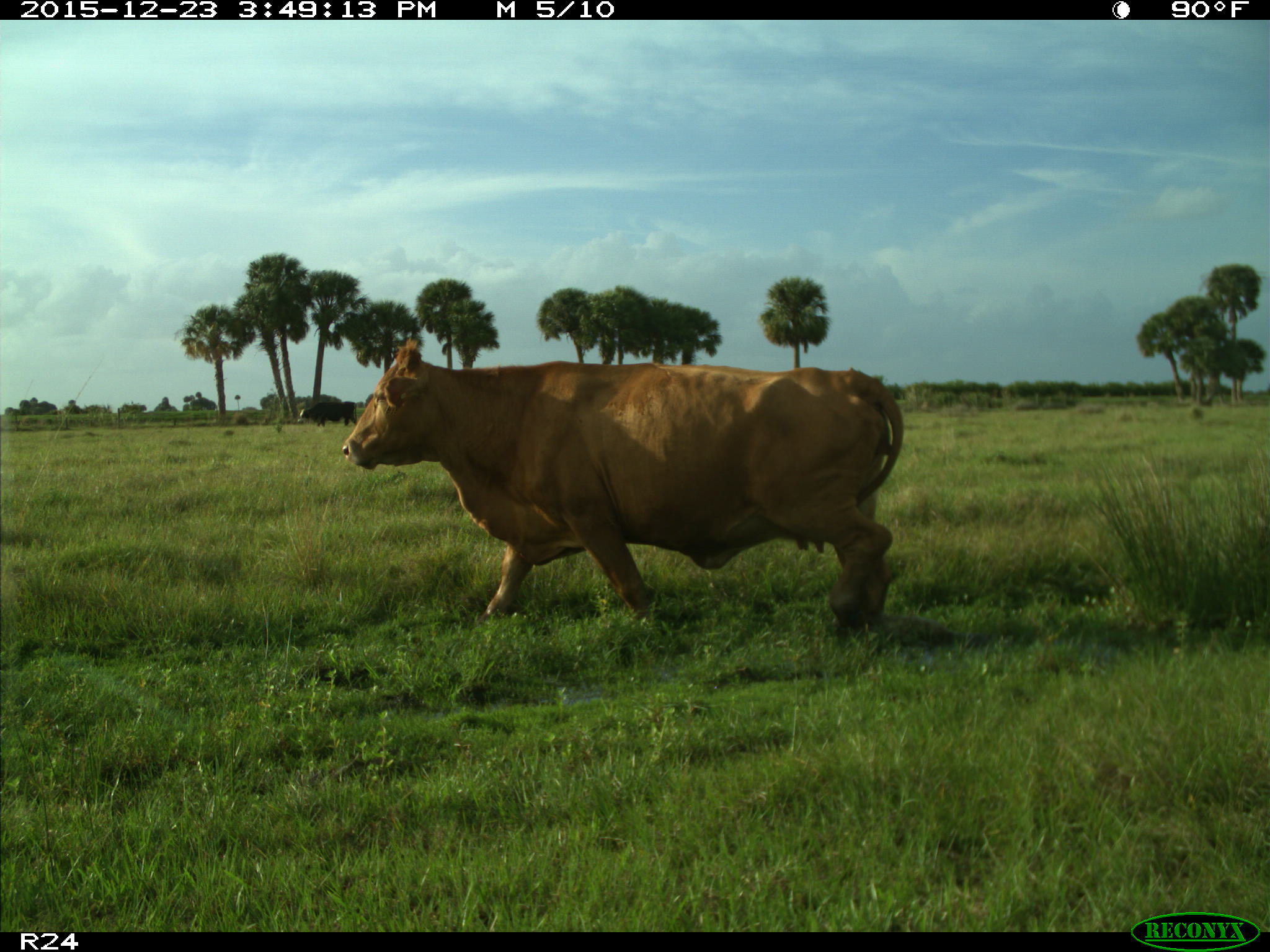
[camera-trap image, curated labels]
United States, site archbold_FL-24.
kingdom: Animalia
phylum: Chordata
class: Mammalia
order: Artiodactyla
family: Bovidae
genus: Bos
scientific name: Bos taurus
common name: domestic cow